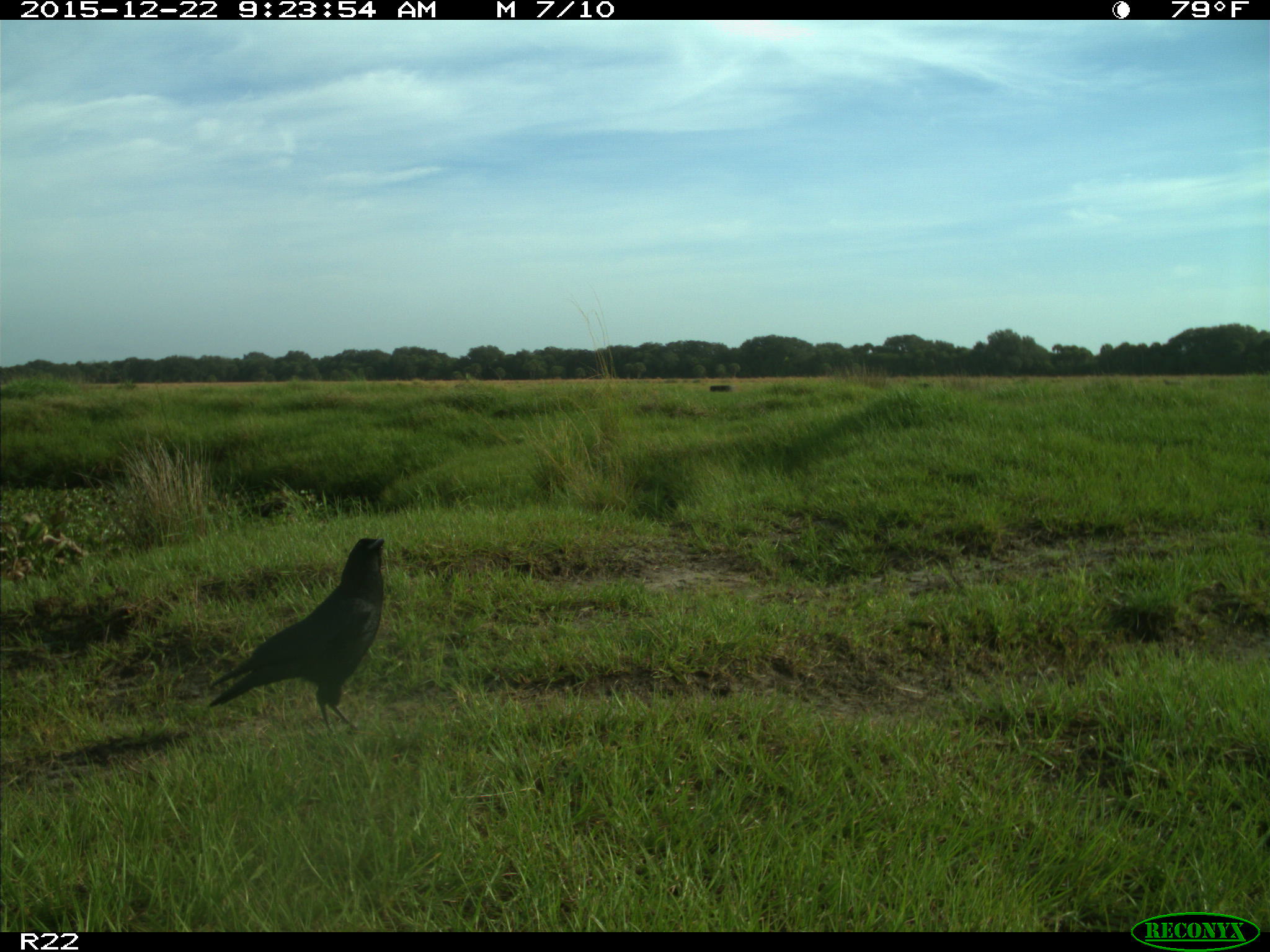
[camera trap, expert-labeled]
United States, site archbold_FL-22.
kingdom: Animalia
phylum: Chordata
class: Aves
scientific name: Aves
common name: birds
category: unidentified bird